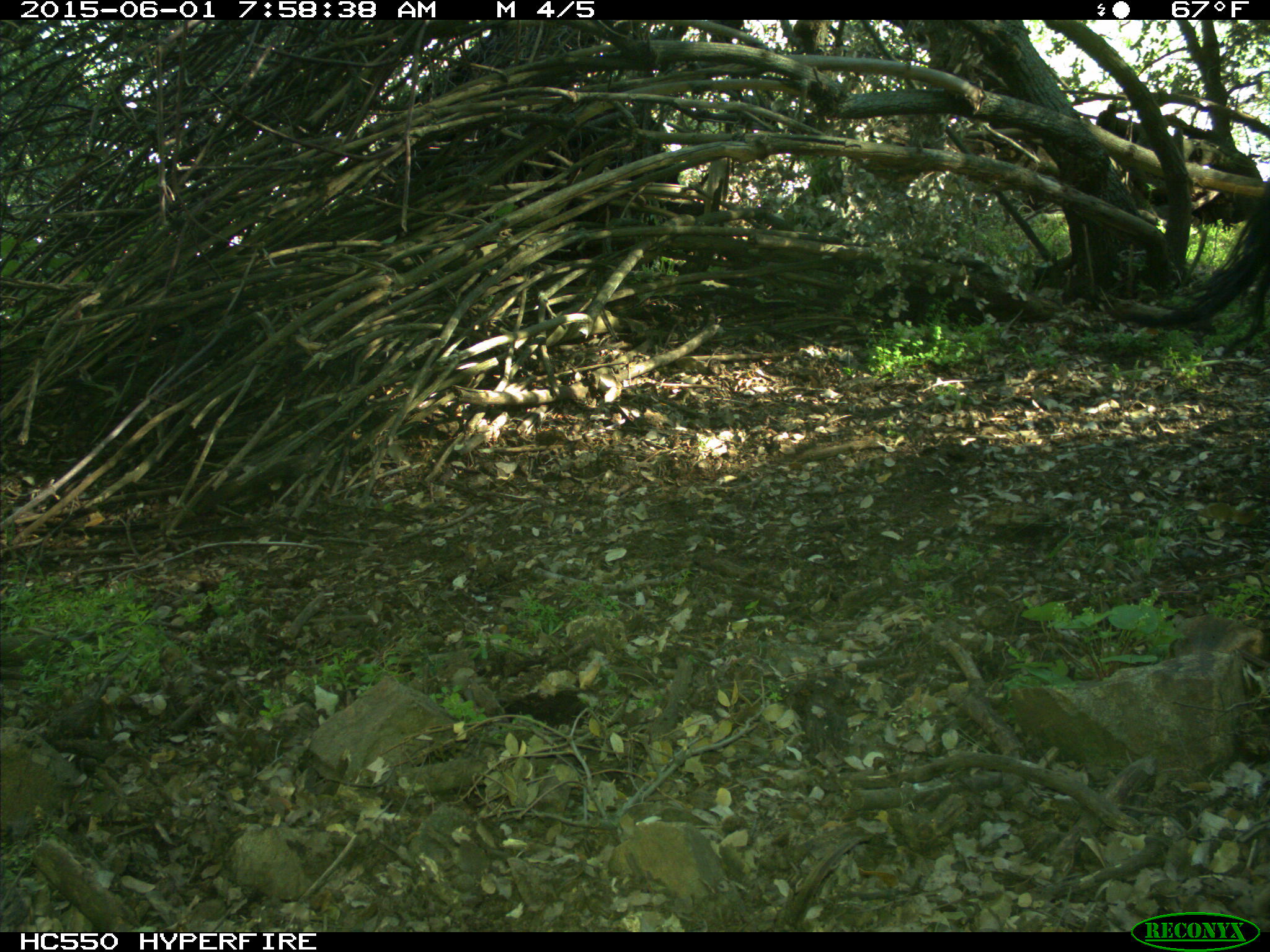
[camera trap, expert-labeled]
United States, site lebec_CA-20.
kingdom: Animalia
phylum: Chordata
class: Mammalia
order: Artiodactyla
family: Bovidae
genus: Bos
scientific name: Bos taurus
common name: domestic cow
Bos taurus (domestic cow).